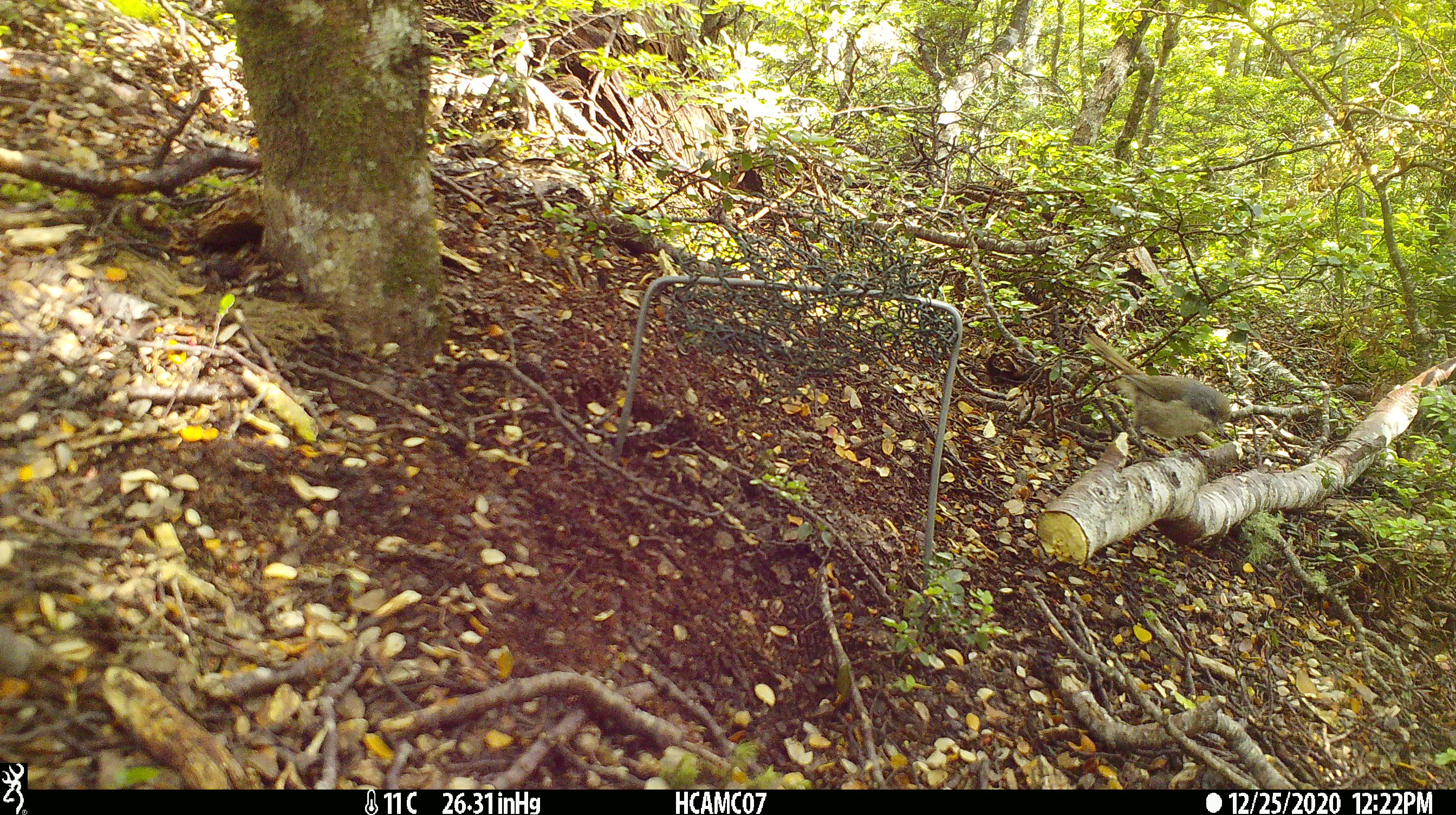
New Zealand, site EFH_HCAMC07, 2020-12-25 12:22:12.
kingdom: Animalia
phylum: Chordata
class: Aves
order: Passeriformes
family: Certhiidae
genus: Certhia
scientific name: Certhia americana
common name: brown creeper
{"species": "brown creeper (Certhia americana)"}